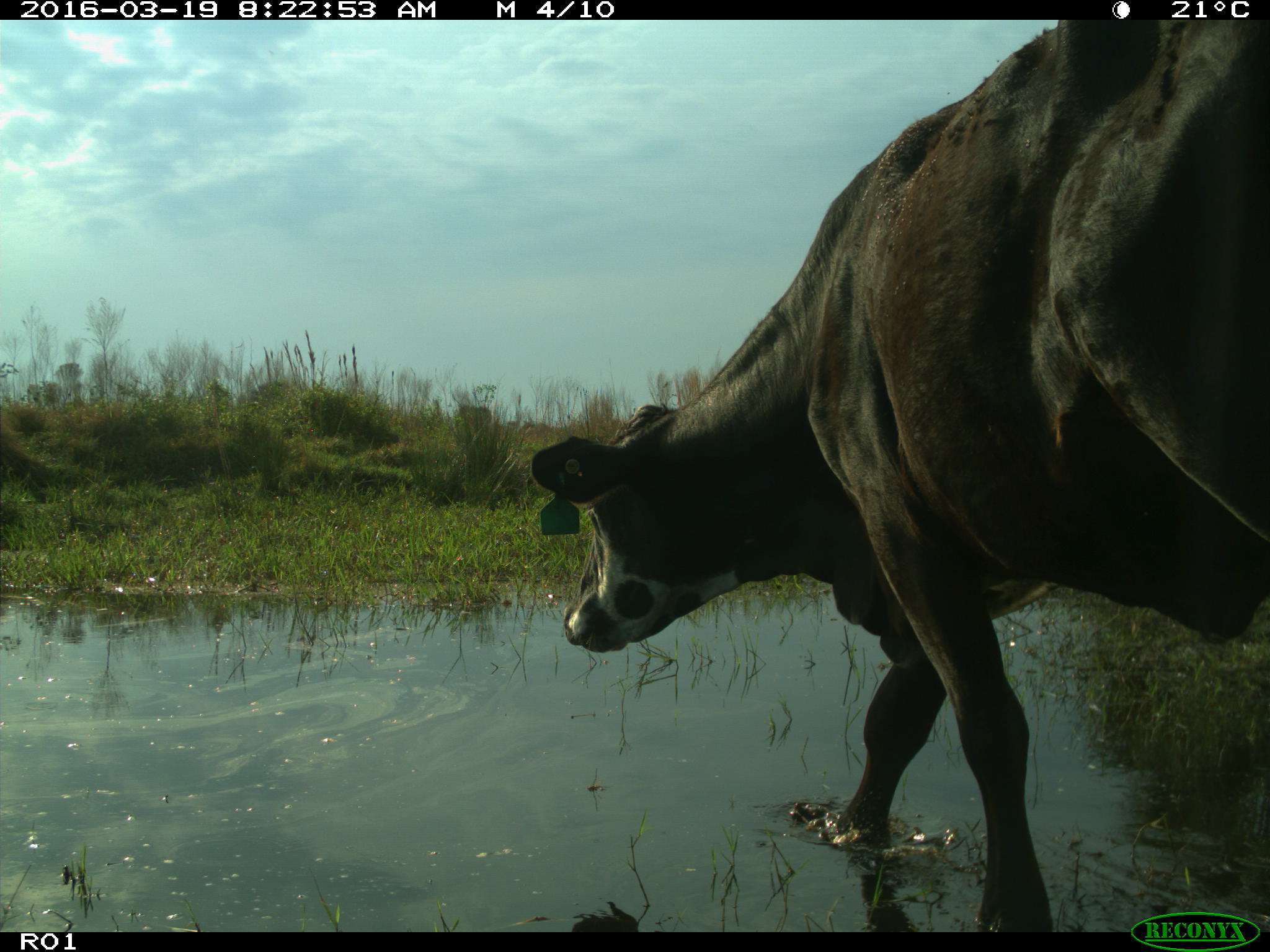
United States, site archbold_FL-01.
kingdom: Animalia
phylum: Chordata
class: Mammalia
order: Artiodactyla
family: Bovidae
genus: Bos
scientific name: Bos taurus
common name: domestic cow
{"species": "Bos taurus (domestic cow)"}